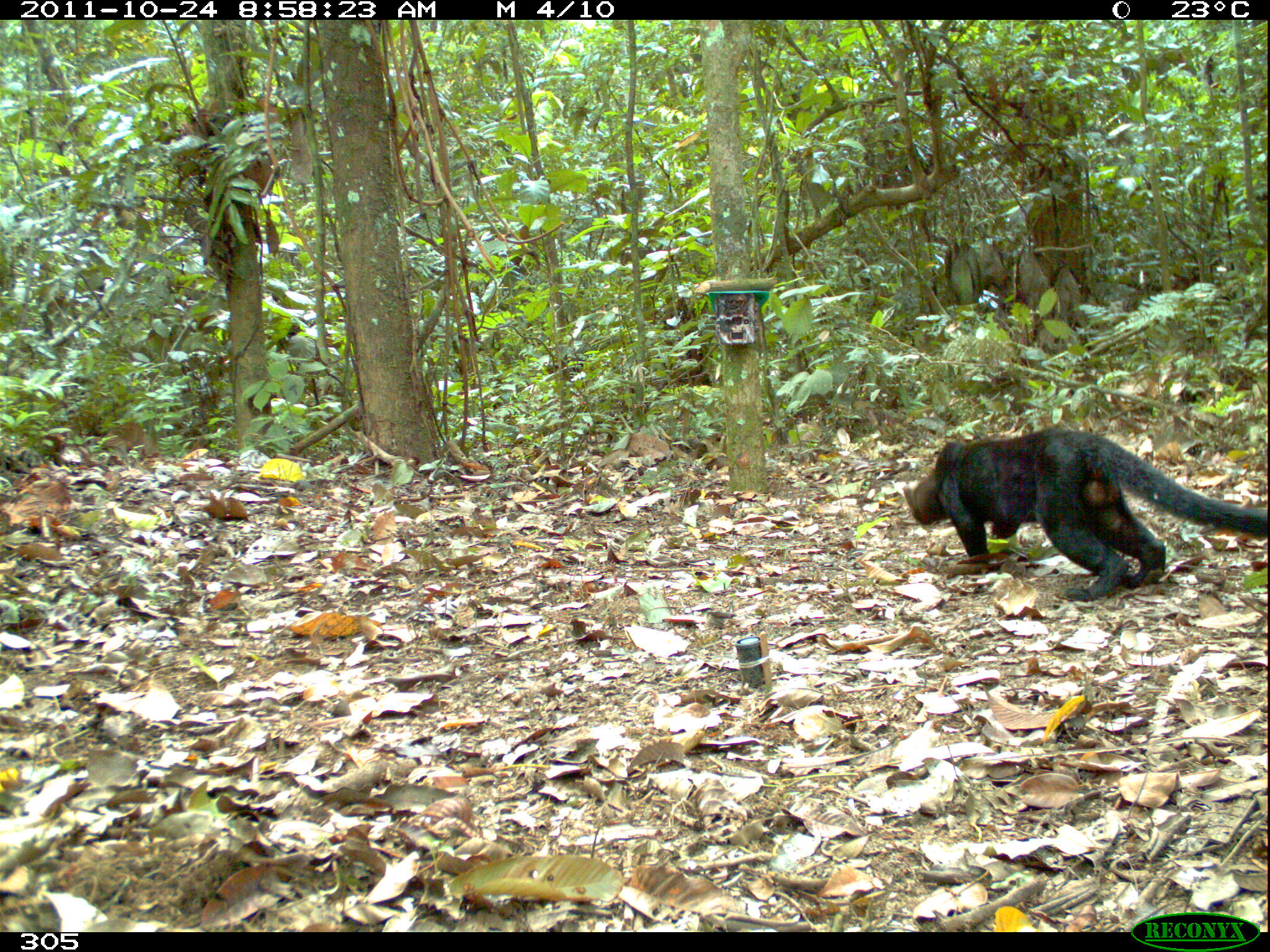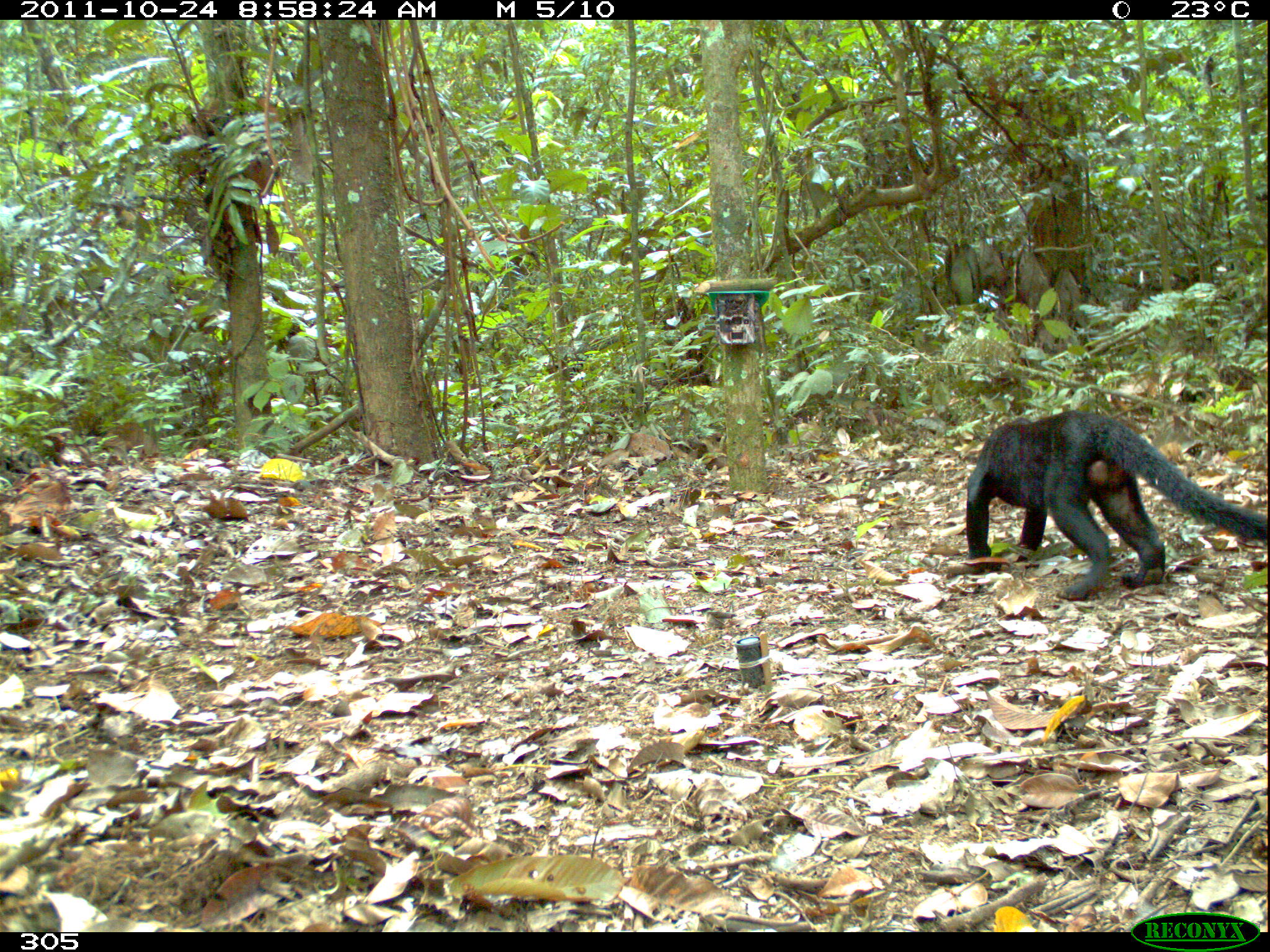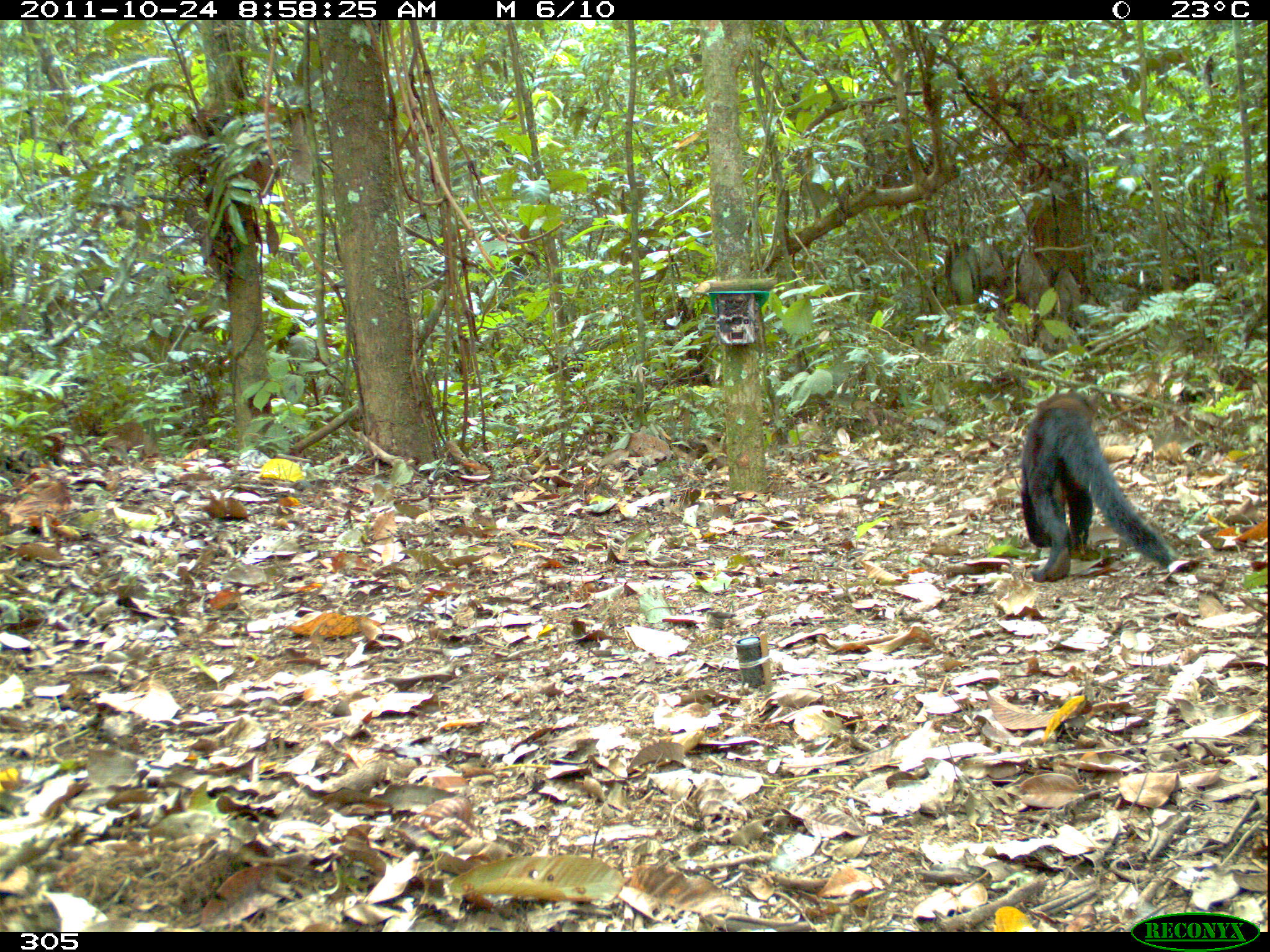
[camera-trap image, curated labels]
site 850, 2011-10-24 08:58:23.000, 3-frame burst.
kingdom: Animalia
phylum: Chordata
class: Mammalia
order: Carnivora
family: Mustelidae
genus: Eira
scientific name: Eira barbara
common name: tayra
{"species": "Eira barbara (tayra)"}